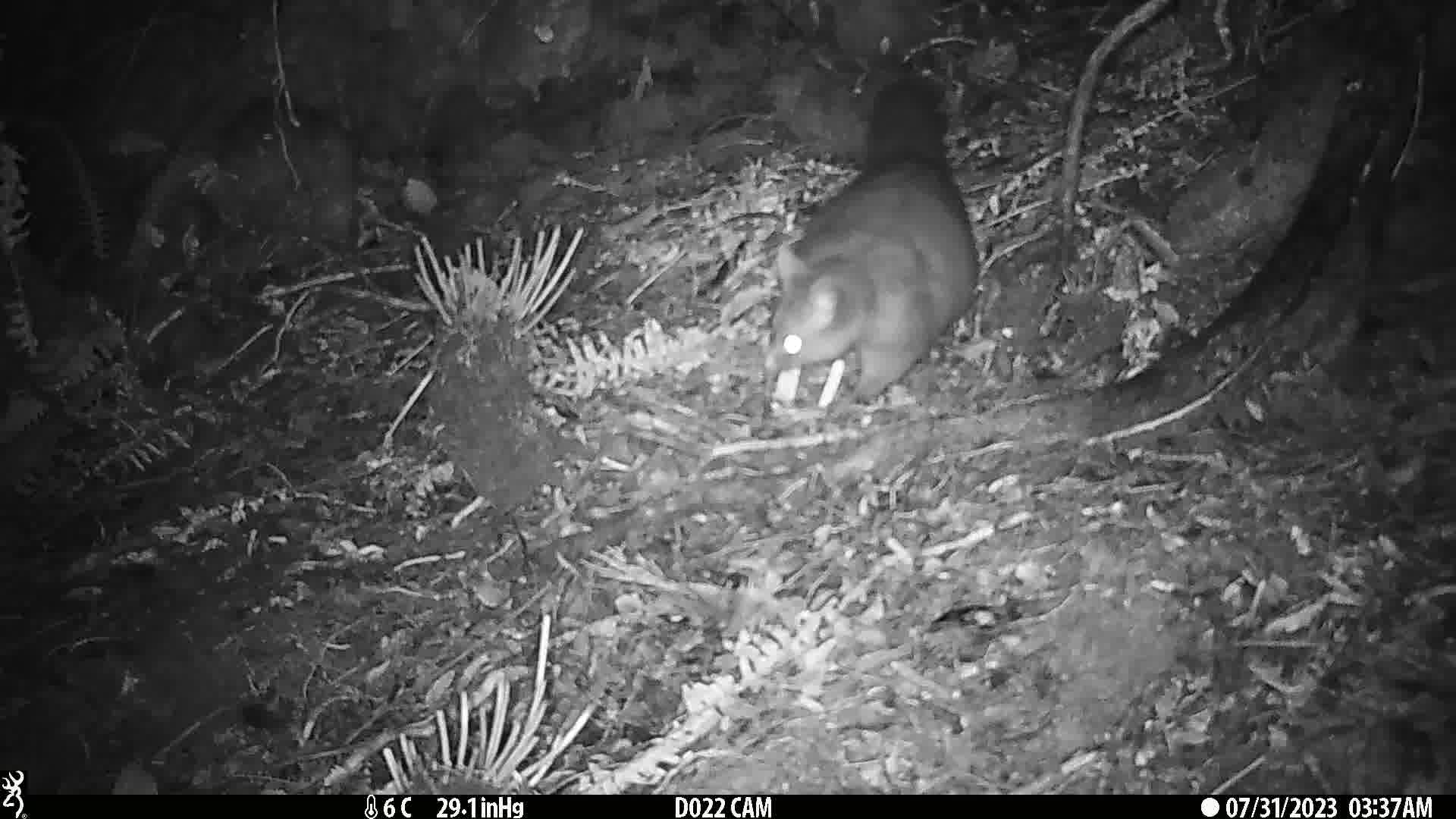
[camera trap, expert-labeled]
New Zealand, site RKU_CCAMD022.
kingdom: Animalia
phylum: Chordata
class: Mammalia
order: Diprotodontia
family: Phalangeridae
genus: Trichosurus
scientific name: Trichosurus vulpecula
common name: common brushtail possum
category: possum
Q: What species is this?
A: Possum (common brushtail possum) (Trichosurus vulpecula).